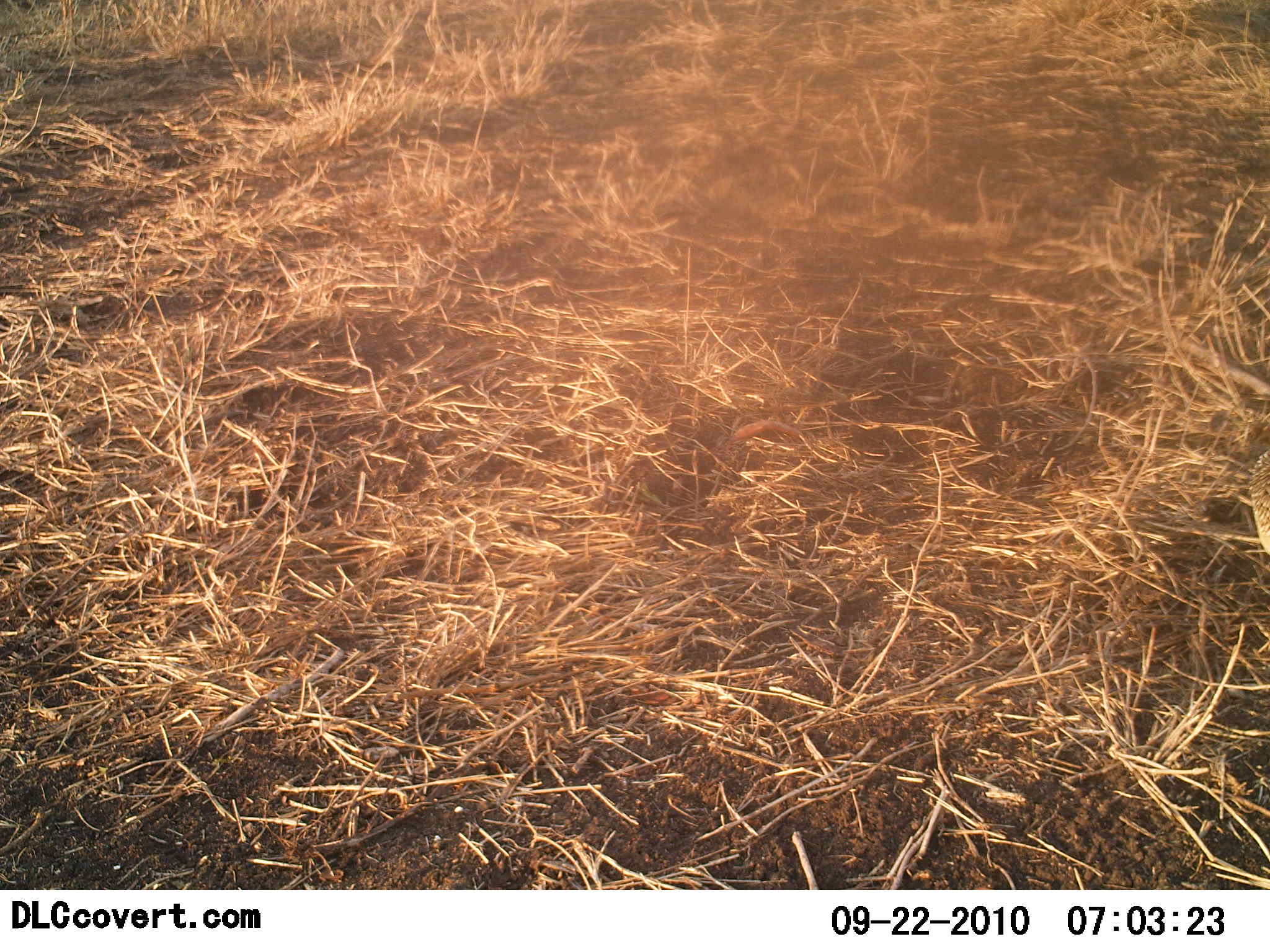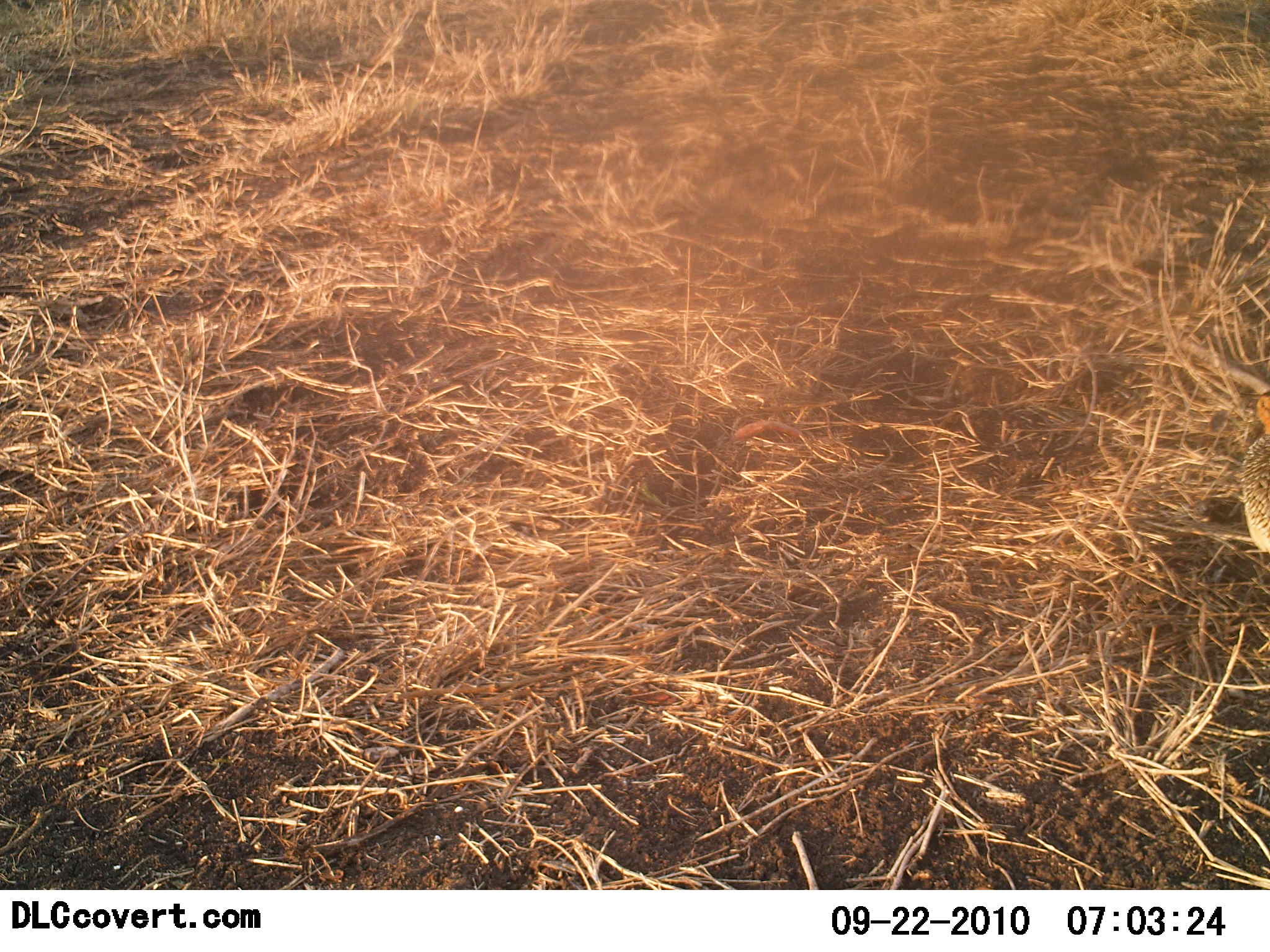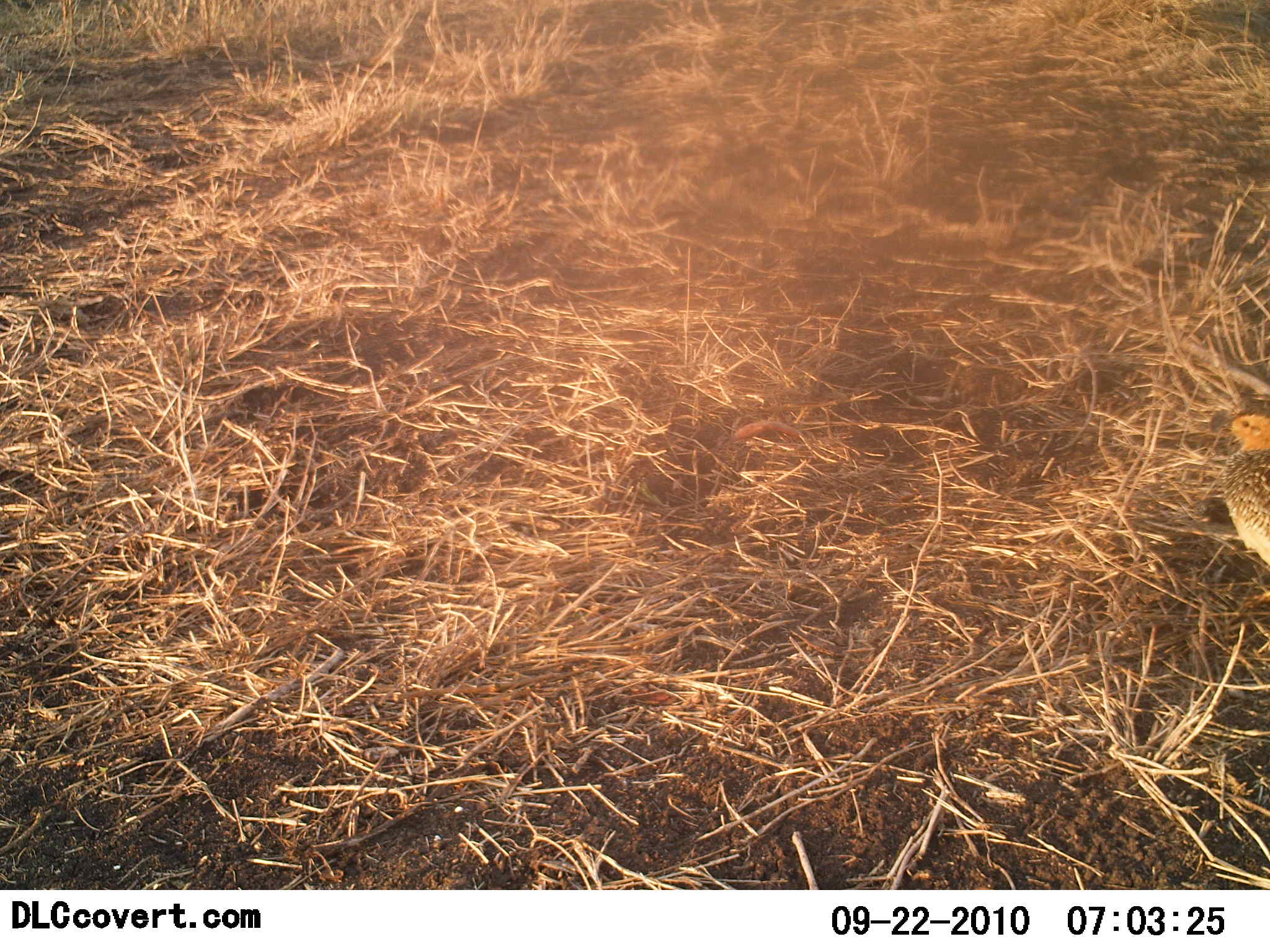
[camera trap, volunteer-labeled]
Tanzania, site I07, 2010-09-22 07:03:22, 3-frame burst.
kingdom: Animalia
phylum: Chordata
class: Aves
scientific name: Aves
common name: bird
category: otherbird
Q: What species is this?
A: Otherbird (bird) (Aves).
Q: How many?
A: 1.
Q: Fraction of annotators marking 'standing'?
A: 50%.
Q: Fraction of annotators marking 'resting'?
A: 0%.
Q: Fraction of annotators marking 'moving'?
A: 50%.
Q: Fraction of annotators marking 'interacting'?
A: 0%.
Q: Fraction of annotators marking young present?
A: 0%.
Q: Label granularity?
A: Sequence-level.